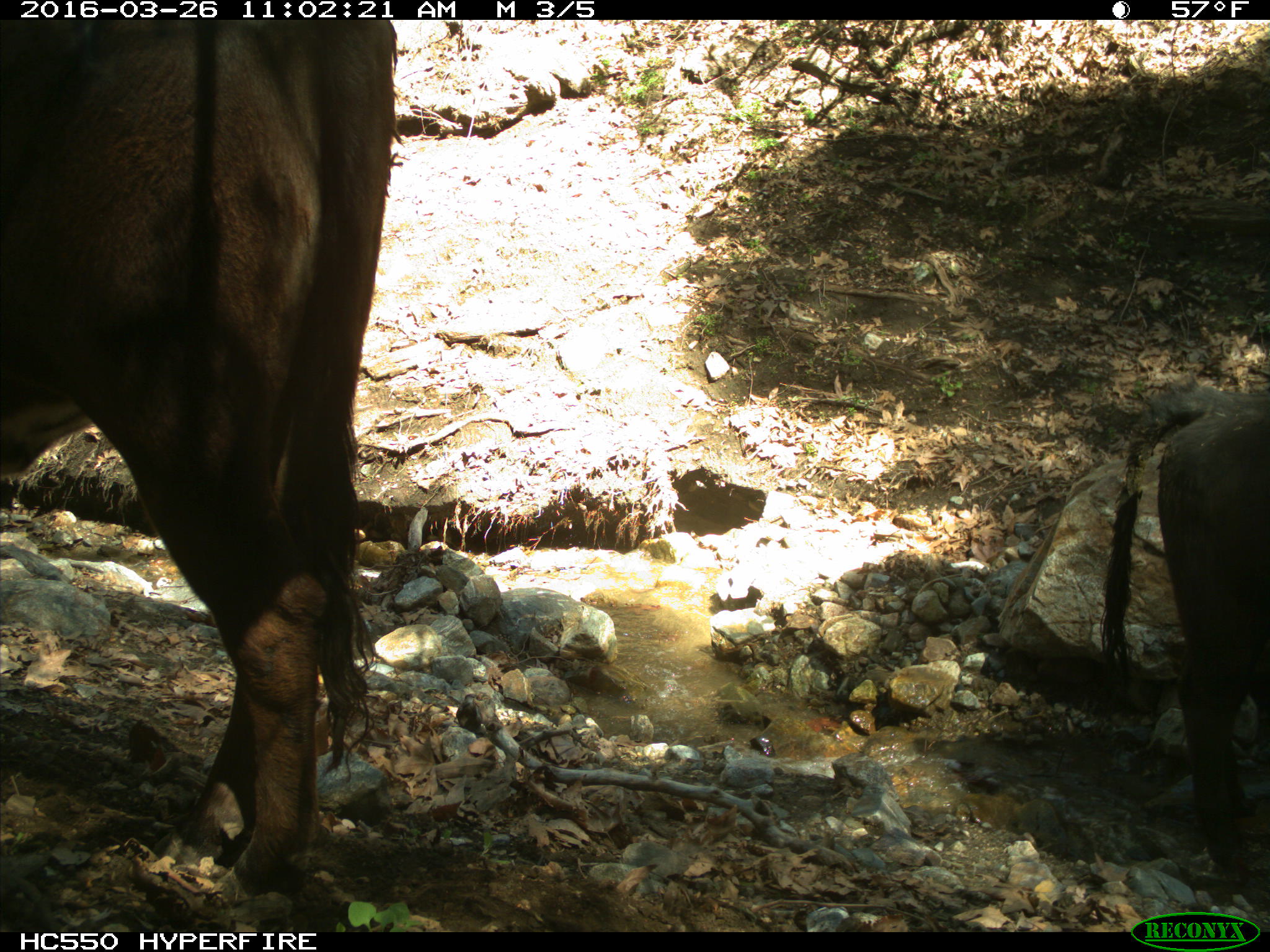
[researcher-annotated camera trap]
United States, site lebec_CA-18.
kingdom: Animalia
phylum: Chordata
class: Mammalia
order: Artiodactyla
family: Bovidae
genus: Bos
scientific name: Bos taurus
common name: domestic cow